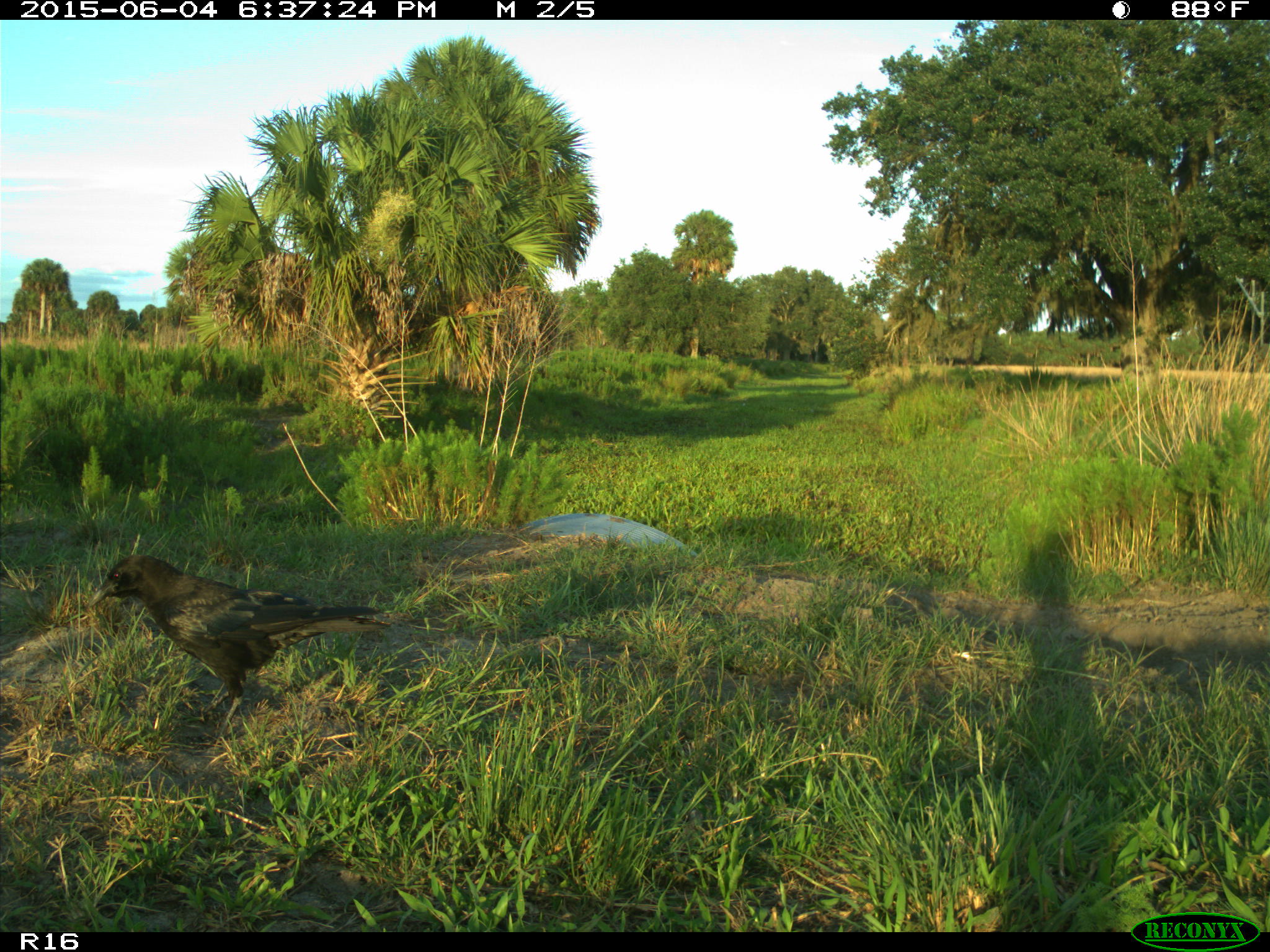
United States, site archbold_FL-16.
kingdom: Animalia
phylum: Chordata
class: Aves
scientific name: Aves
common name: birds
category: unidentified bird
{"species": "unidentified bird (birds) (Aves)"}